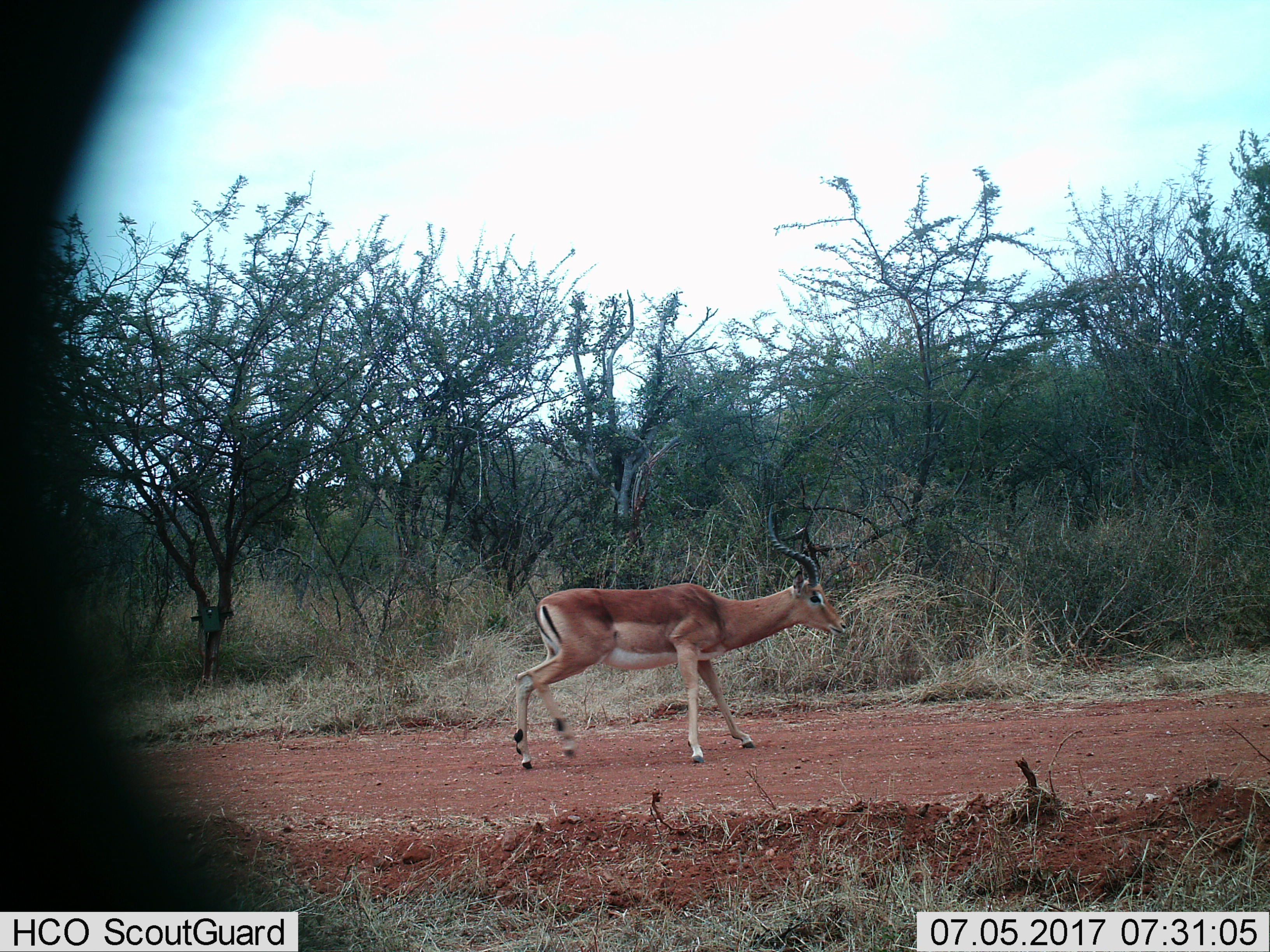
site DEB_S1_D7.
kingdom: Animalia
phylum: Chordata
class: Mammalia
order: Artiodactyla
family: Bovidae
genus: Aepyceros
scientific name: Aepyceros melampus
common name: impala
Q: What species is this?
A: Impala (Aepyceros melampus).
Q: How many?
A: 1.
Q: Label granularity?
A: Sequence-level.